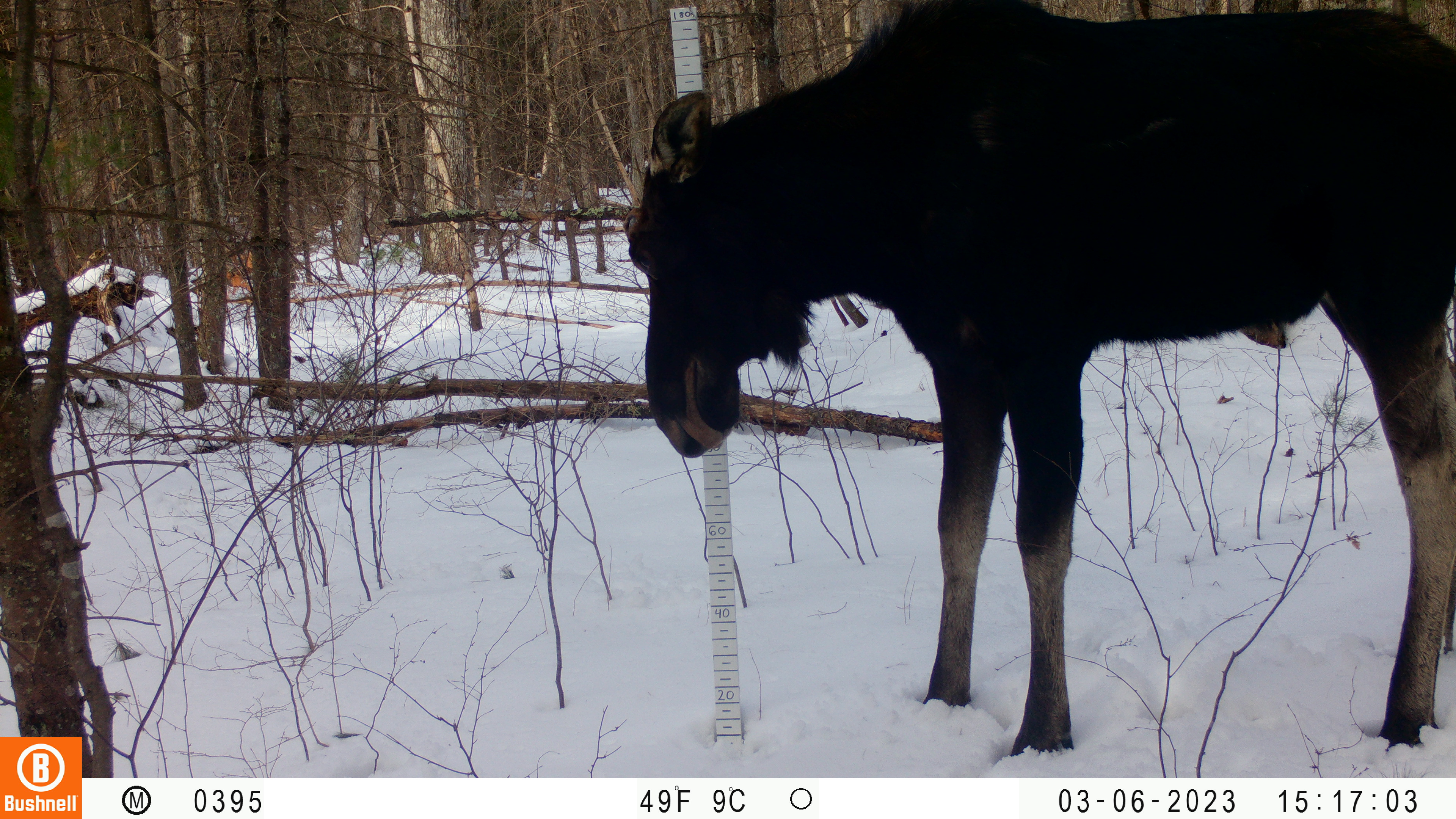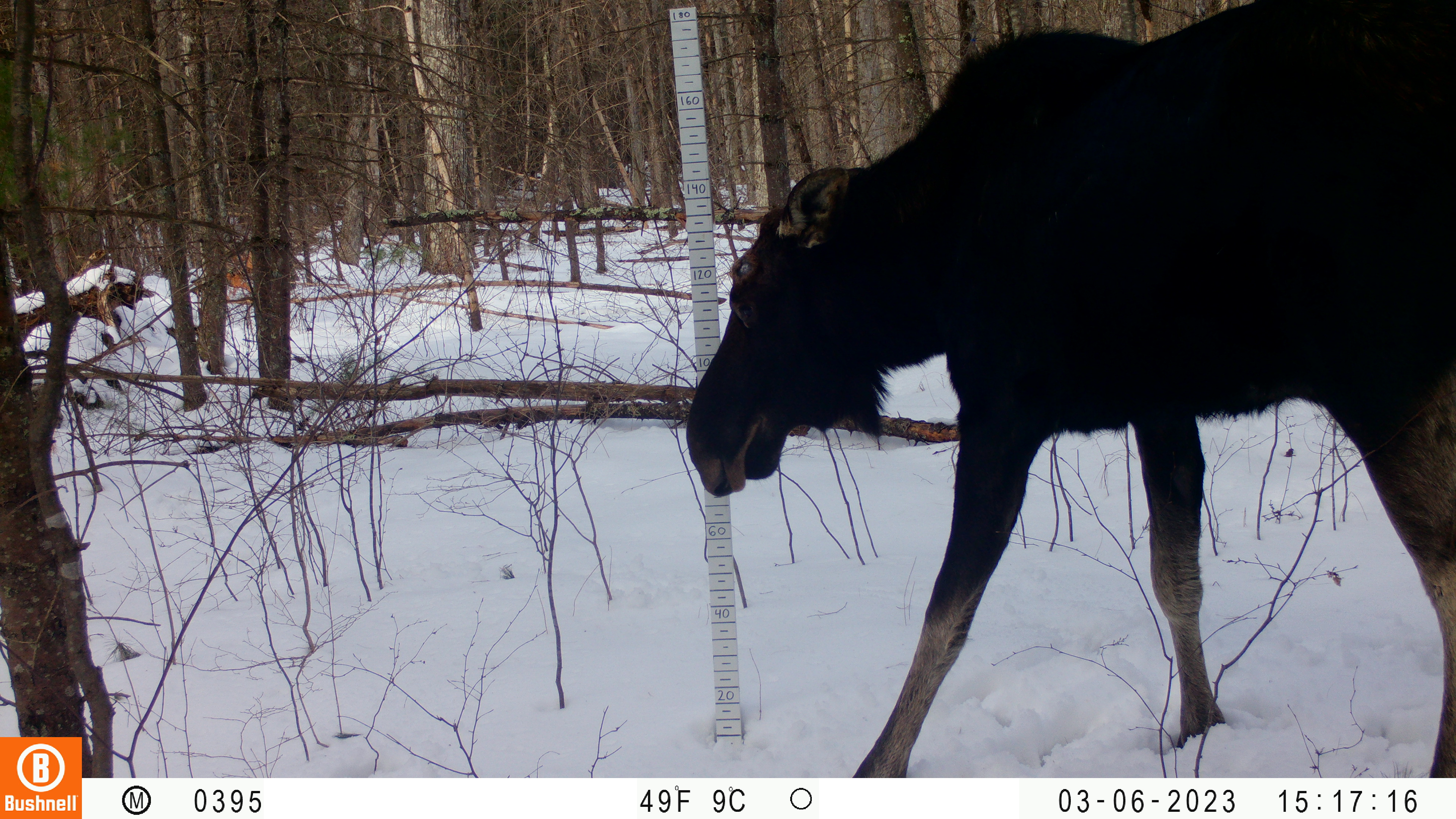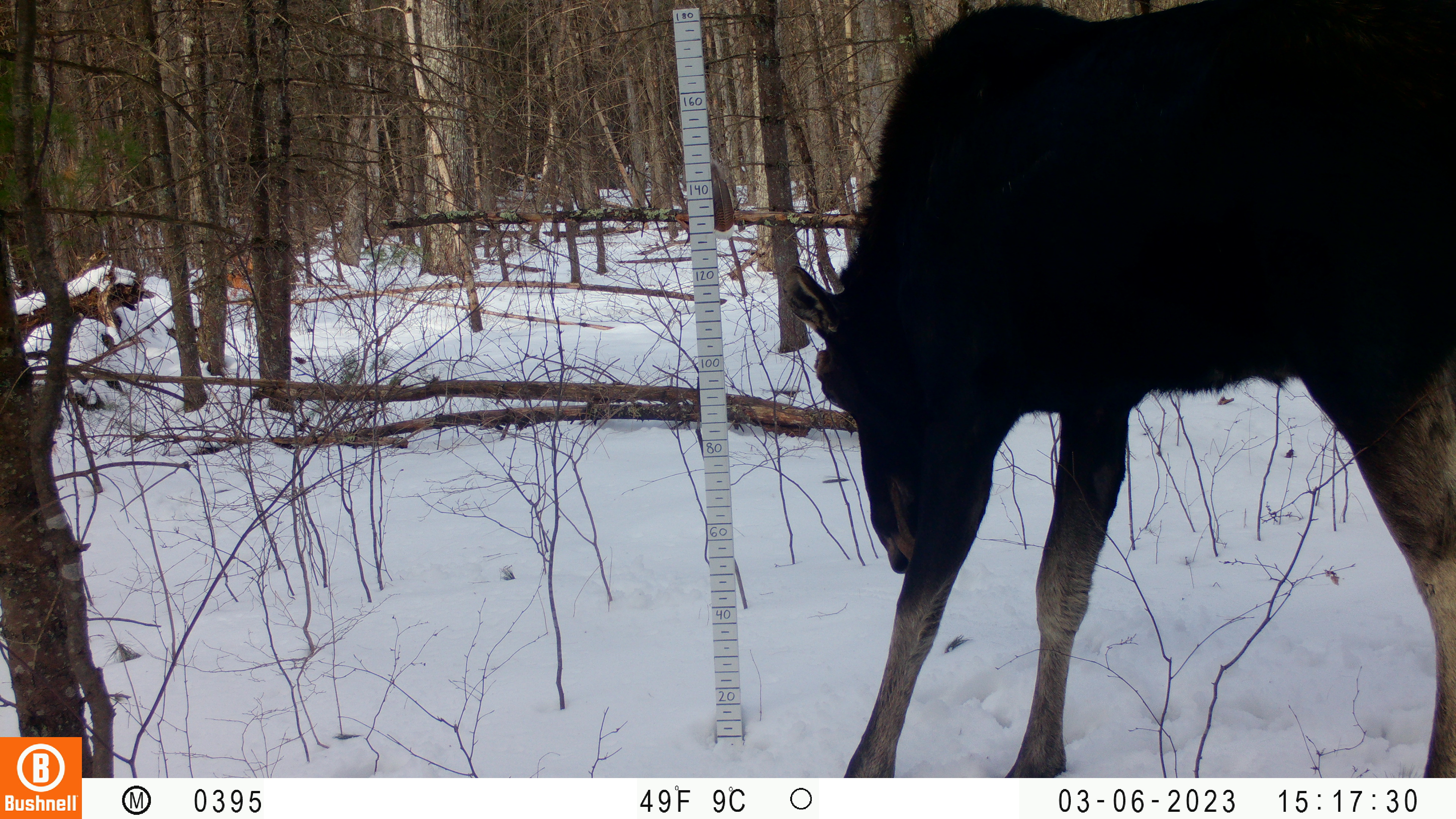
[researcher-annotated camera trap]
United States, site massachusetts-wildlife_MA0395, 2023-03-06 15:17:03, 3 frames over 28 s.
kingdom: Animalia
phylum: Chordata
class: Mammalia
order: Artiodactyla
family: Cervidae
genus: Alces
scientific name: Alces alces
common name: moose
Moose (Alces alces).